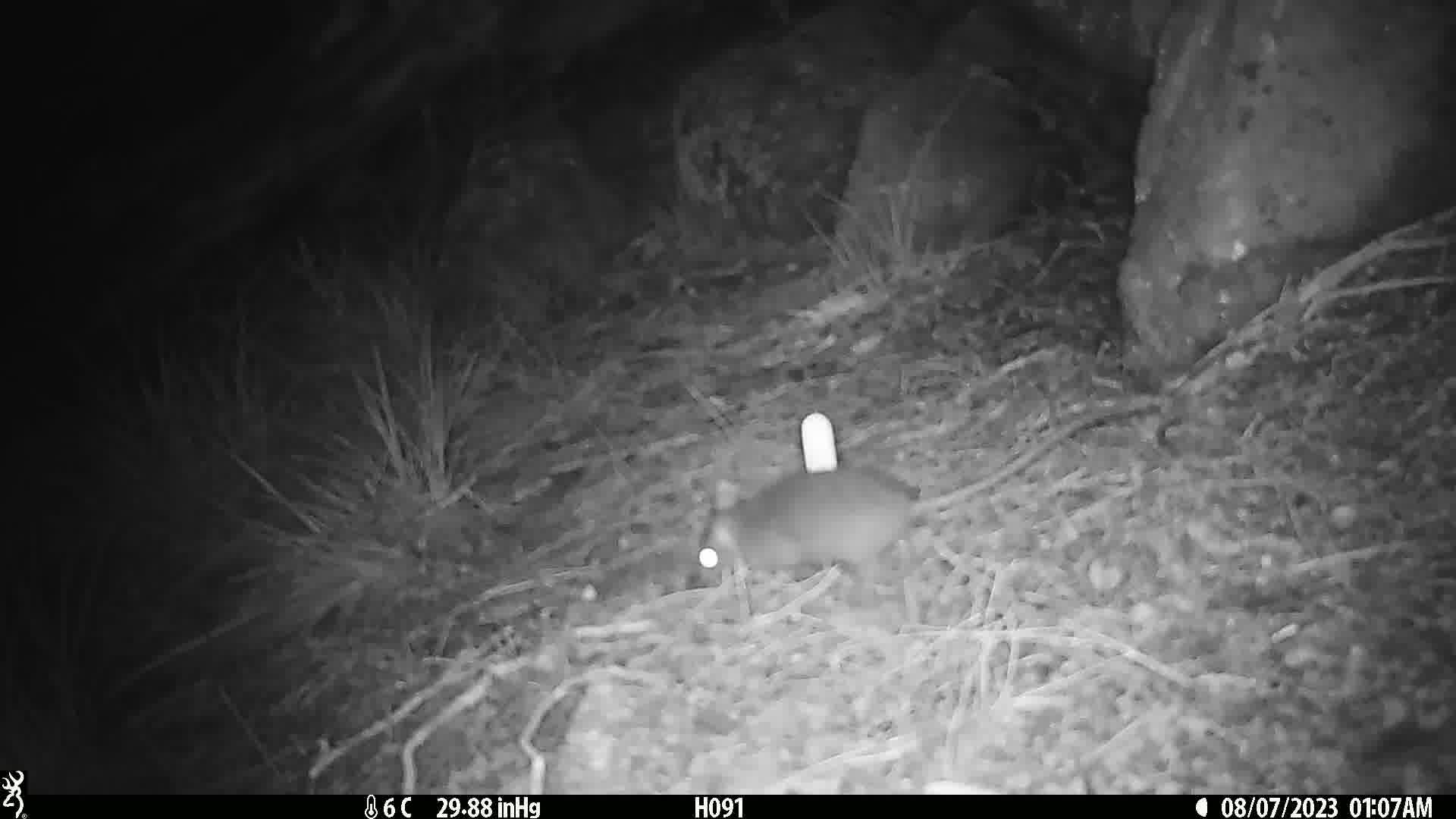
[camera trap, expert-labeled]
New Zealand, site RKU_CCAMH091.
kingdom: Animalia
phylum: Chordata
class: Mammalia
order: Rodentia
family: Muridae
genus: Rattus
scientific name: Rattus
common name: rat